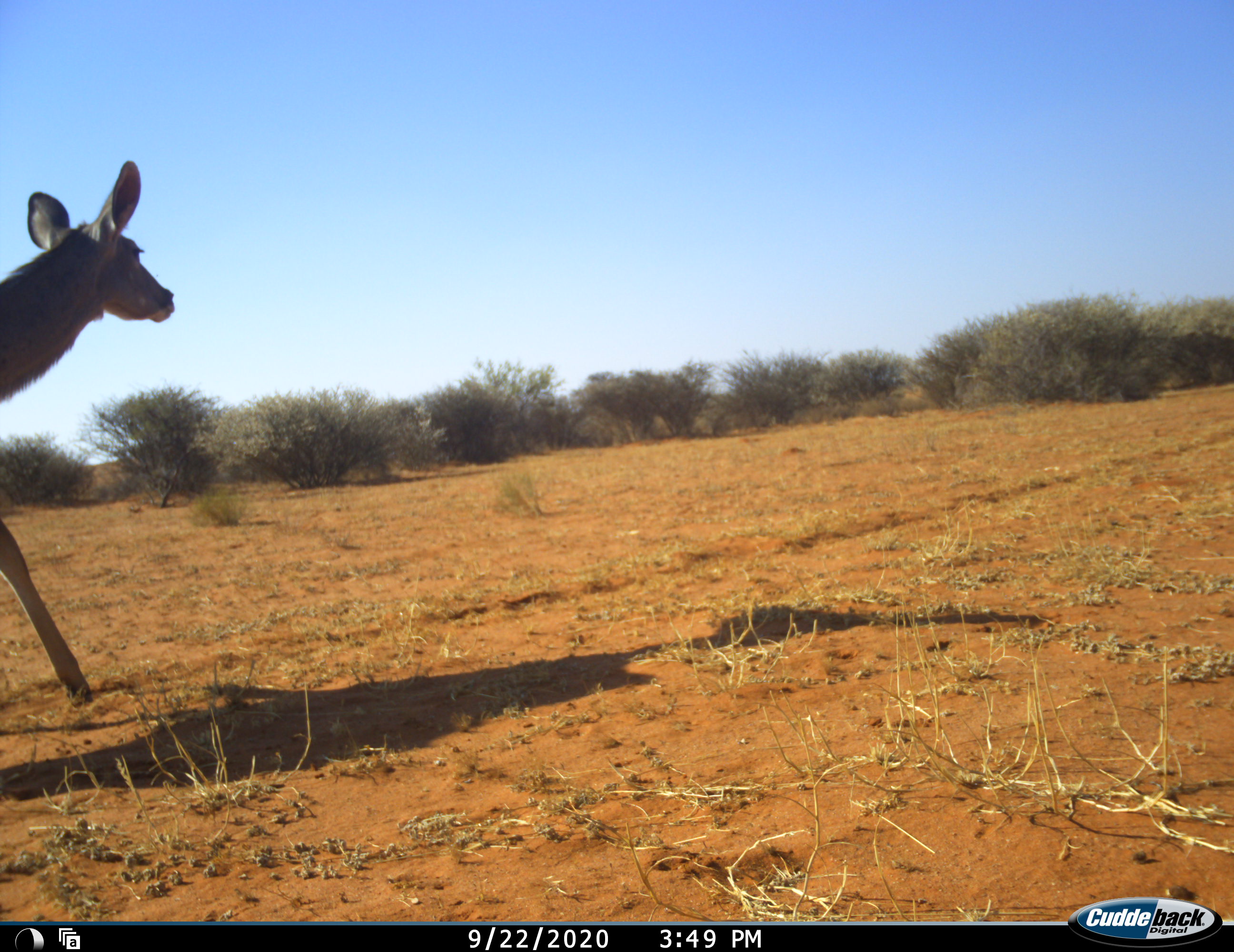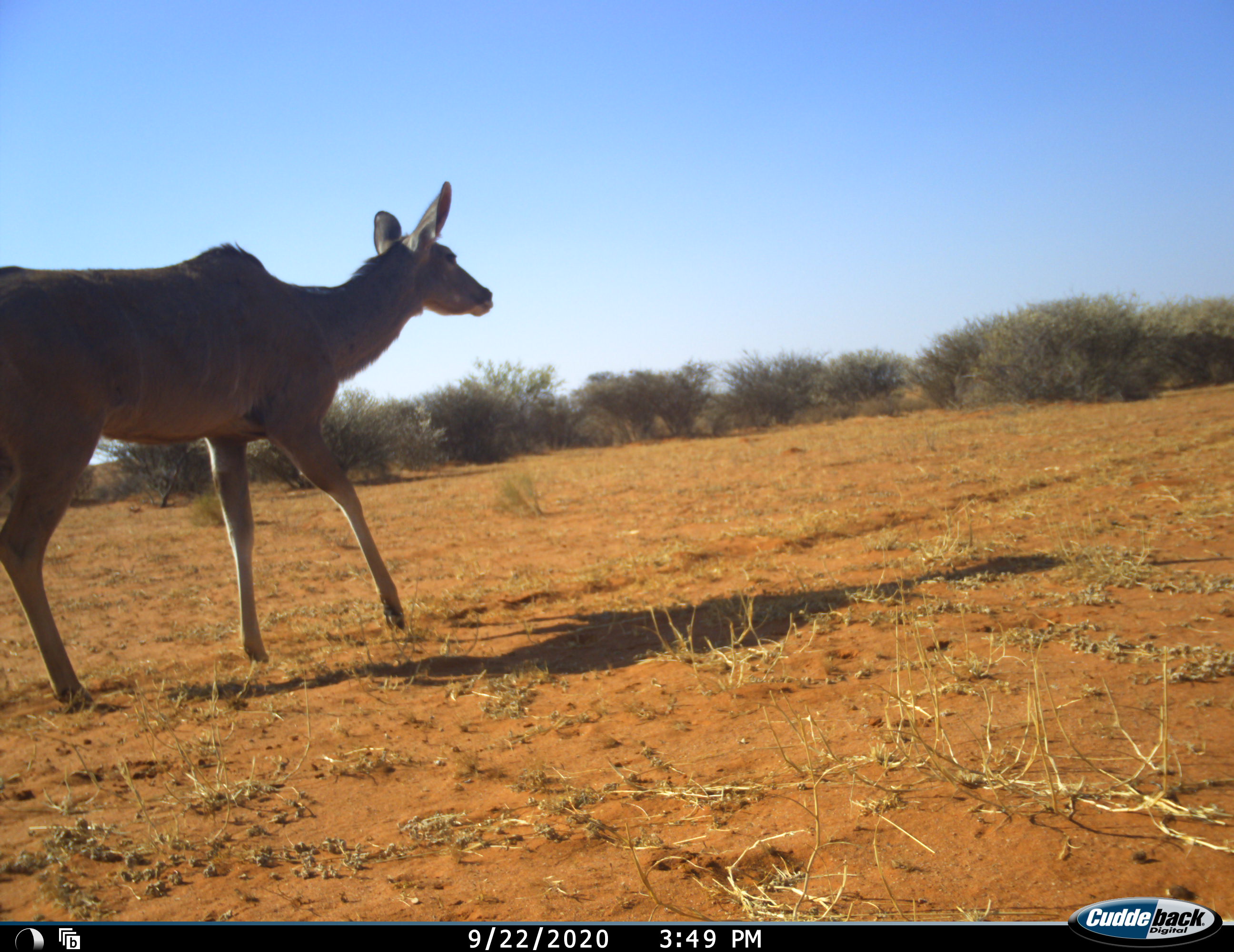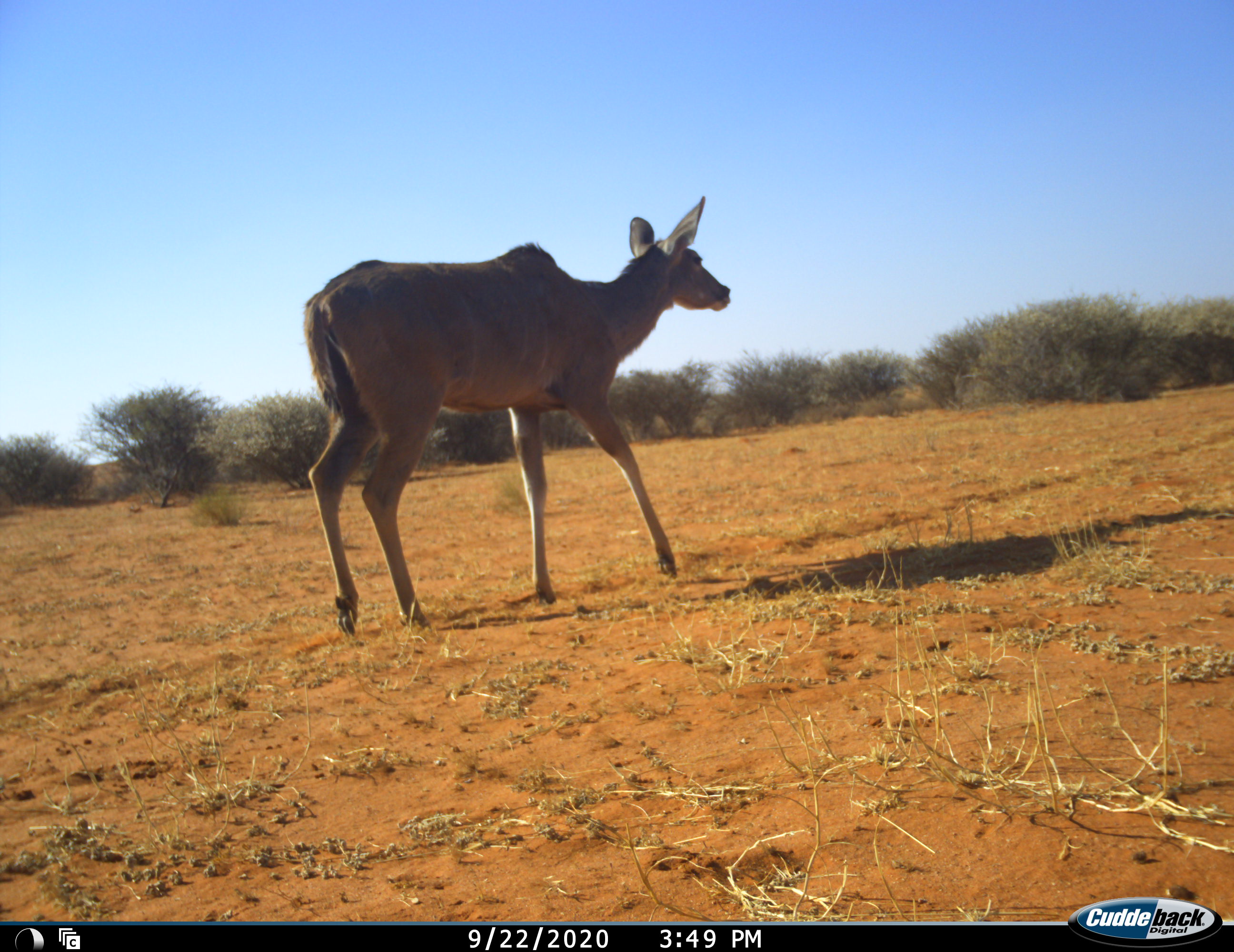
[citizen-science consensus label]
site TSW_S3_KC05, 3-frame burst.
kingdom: Animalia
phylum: Chordata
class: Mammalia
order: Artiodactyla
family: Bovidae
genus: Tragelaphus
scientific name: Tragelaphus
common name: kudu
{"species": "kudu (Tragelaphus)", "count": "1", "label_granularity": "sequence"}